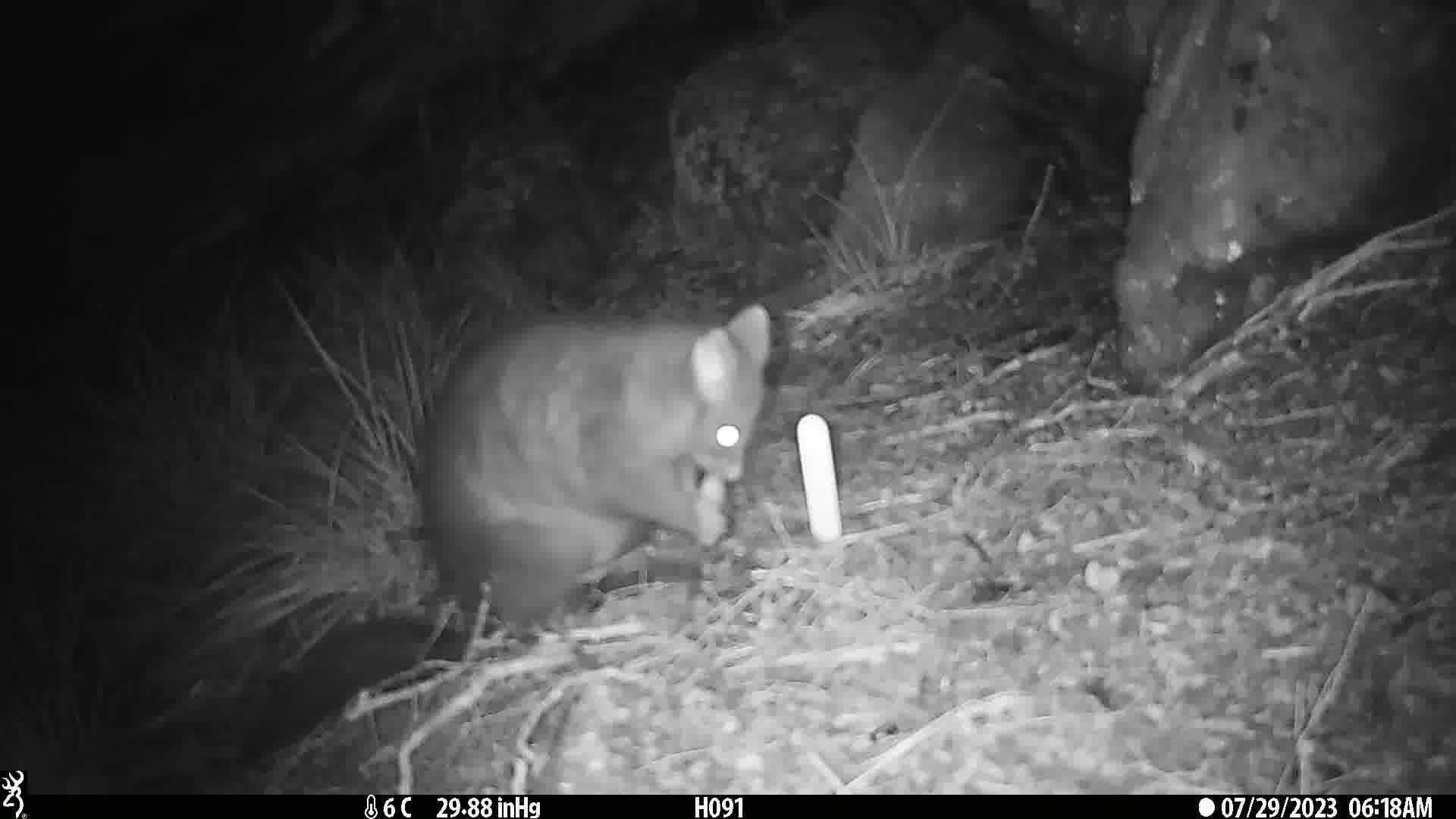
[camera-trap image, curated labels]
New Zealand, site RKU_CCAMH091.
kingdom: Animalia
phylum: Chordata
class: Mammalia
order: Diprotodontia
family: Phalangeridae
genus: Trichosurus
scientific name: Trichosurus vulpecula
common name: common brushtail possum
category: possum